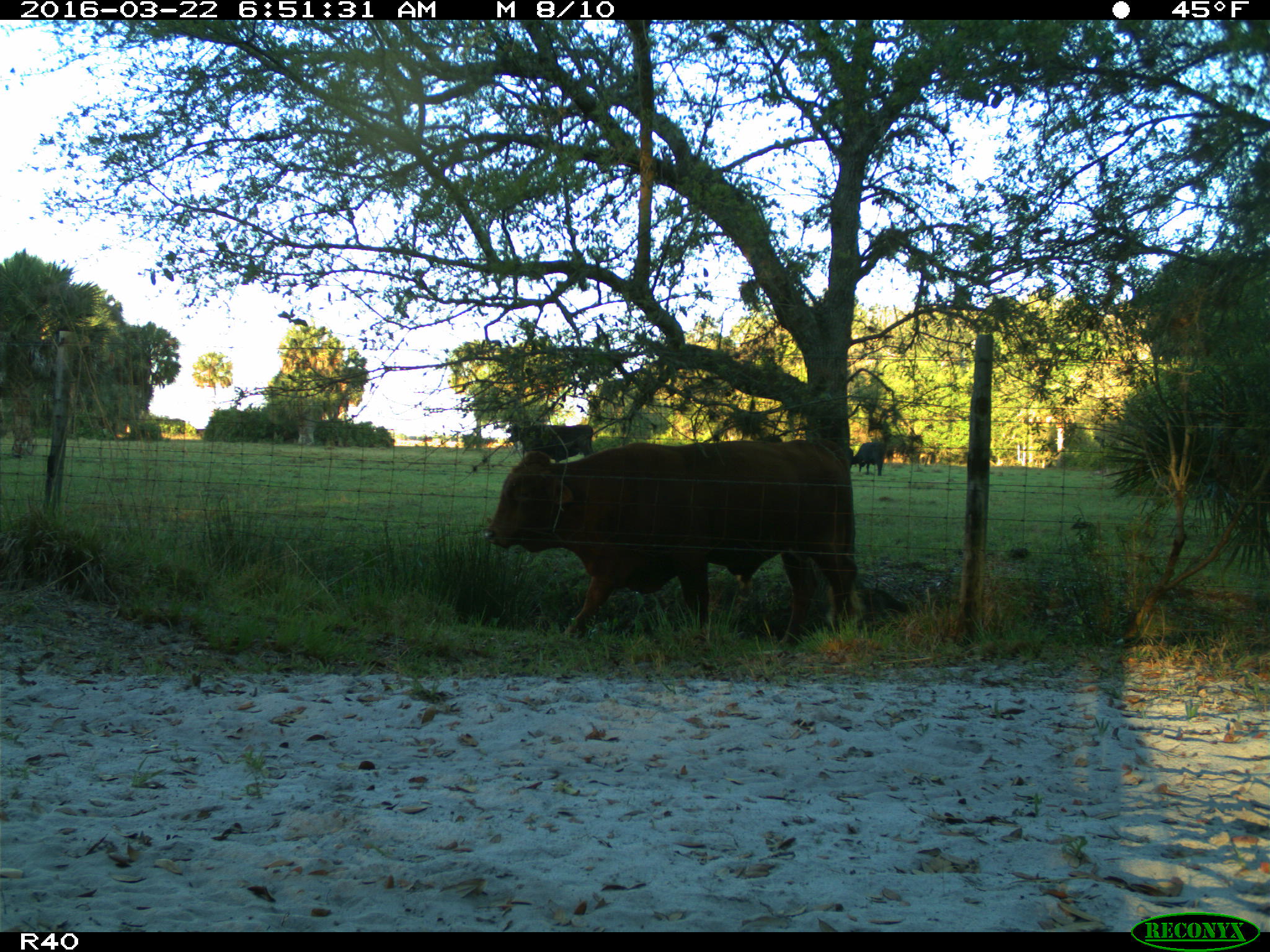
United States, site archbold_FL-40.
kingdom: Animalia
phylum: Chordata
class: Mammalia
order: Artiodactyla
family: Bovidae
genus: Bos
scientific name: Bos taurus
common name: domestic cow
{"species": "Bos taurus (domestic cow)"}